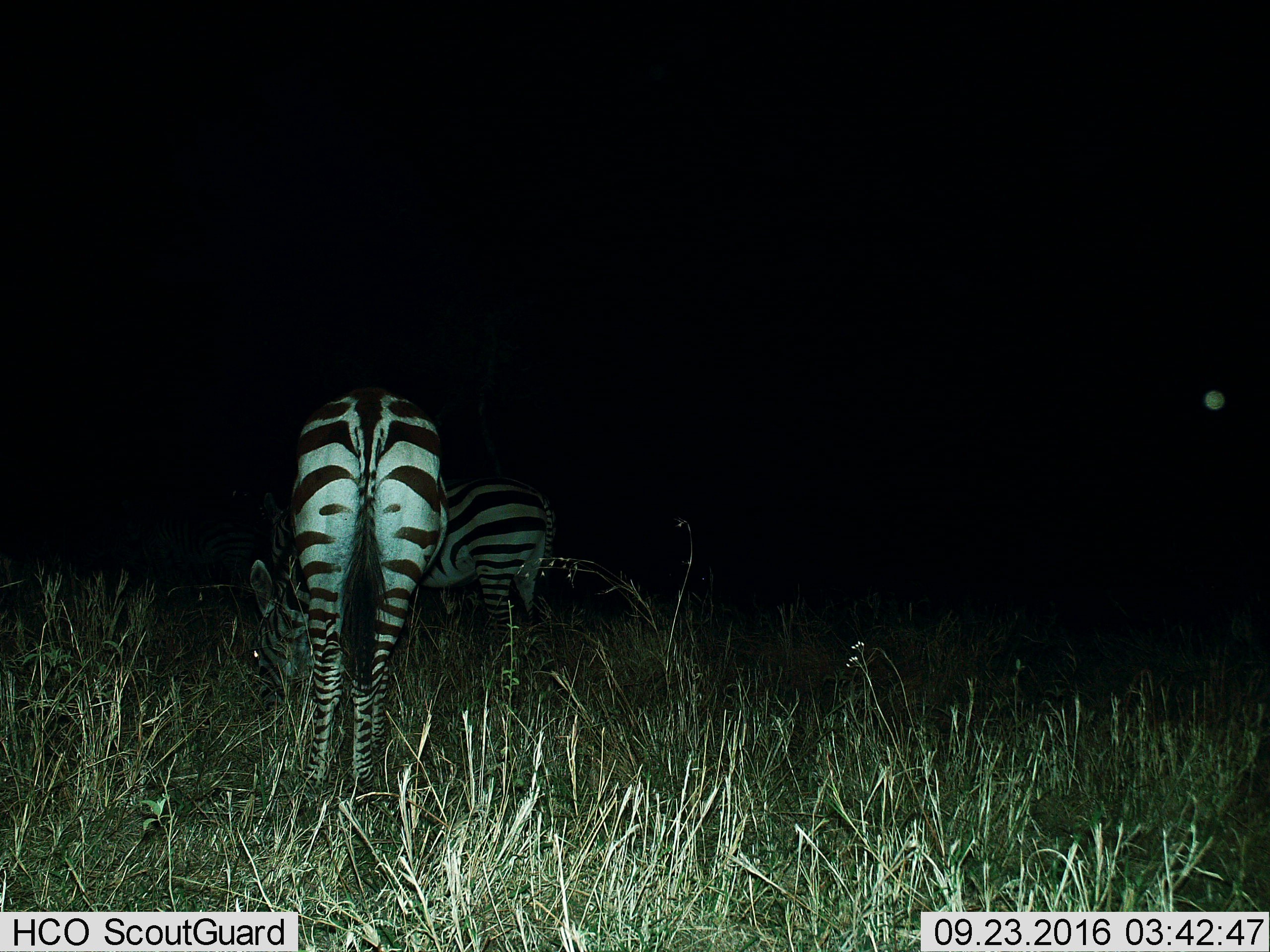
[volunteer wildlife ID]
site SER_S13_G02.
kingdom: Animalia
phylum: Chordata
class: Mammalia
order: Perissodactyla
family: Equidae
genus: Equus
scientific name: Equus quagga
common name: plains zebra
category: zebraplains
Zebraplains (plains zebra) (Equus quagga), count 2. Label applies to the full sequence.